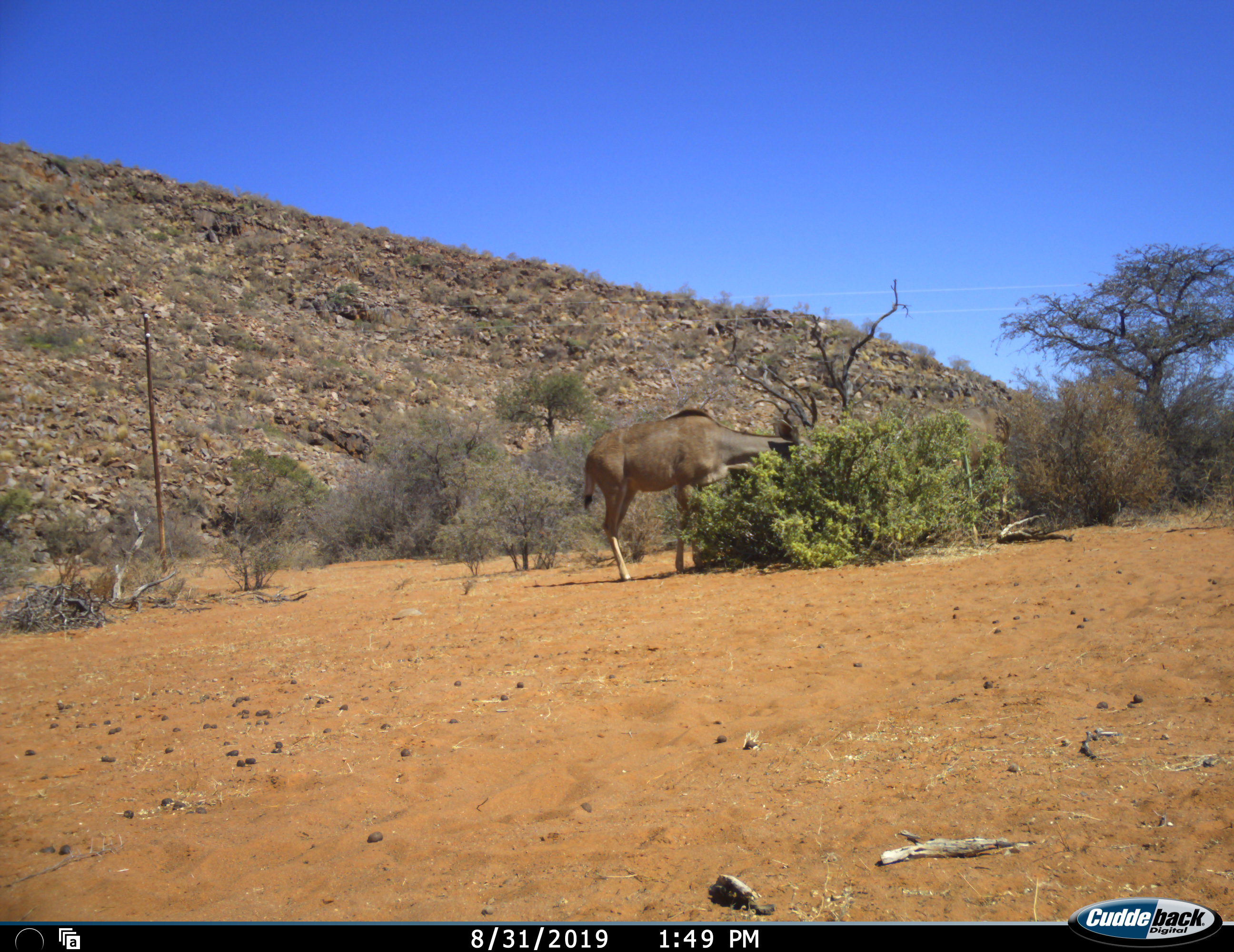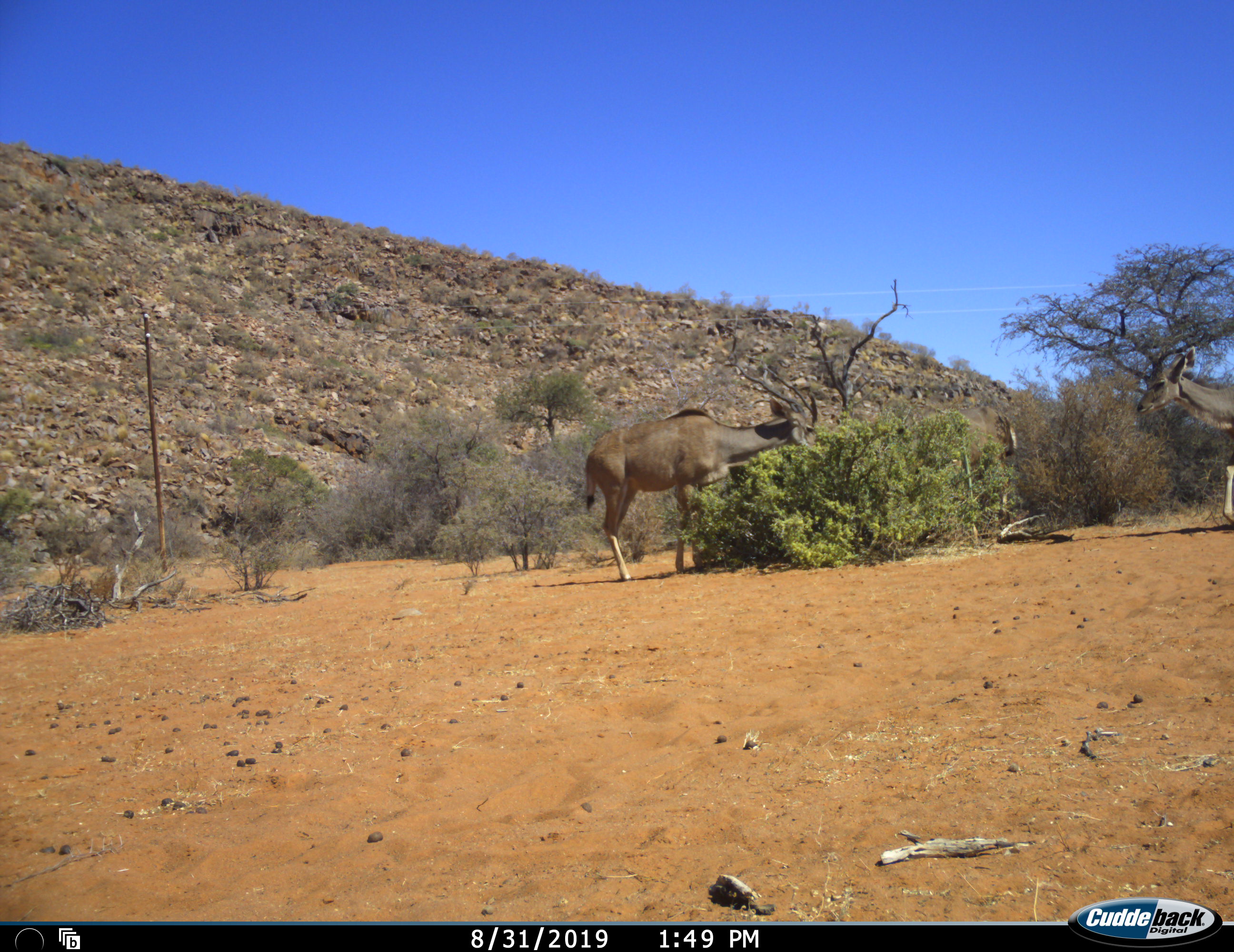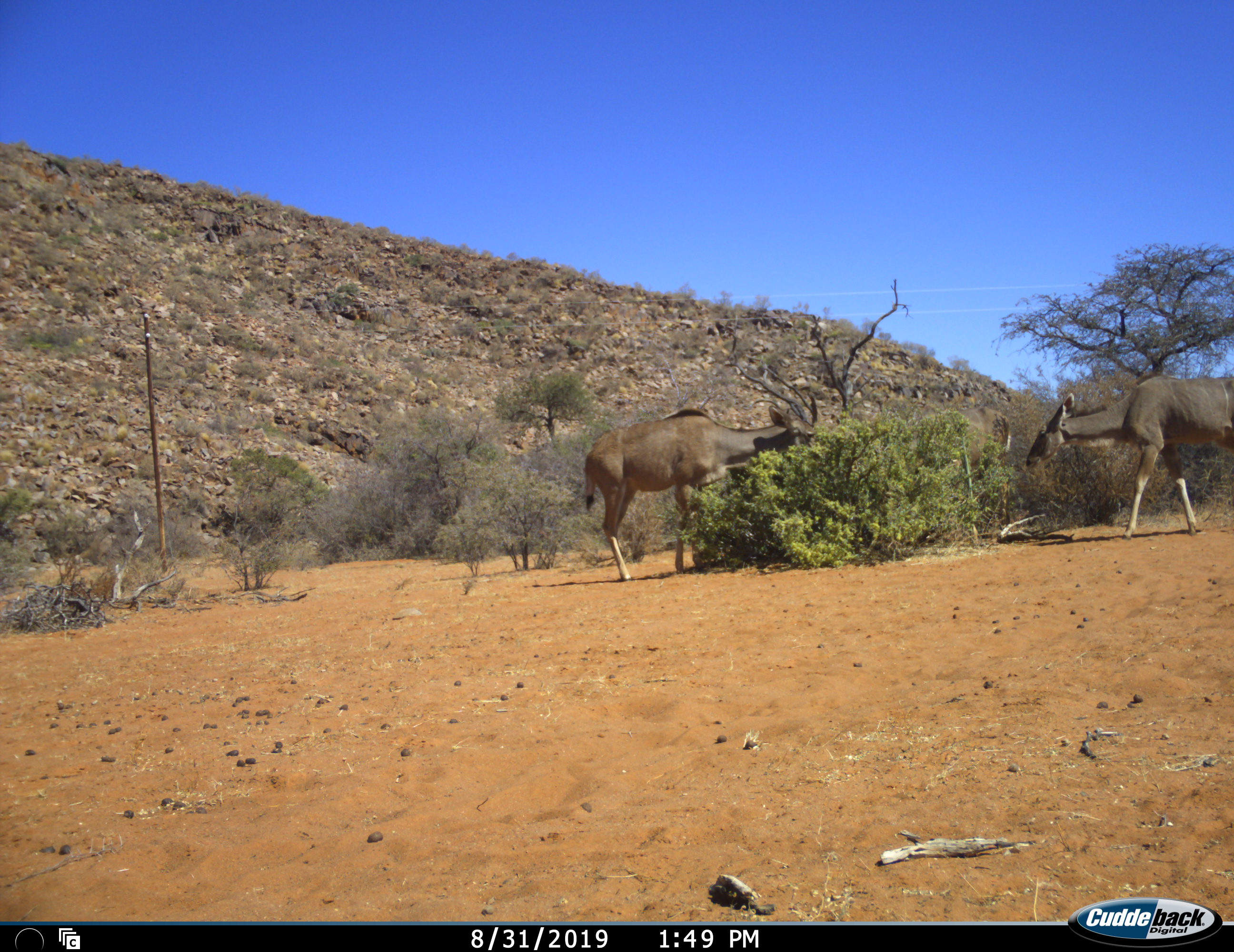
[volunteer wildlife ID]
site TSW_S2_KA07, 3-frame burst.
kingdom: Animalia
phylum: Chordata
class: Mammalia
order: Artiodactyla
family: Bovidae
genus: Tragelaphus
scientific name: Tragelaphus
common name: kudu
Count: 3.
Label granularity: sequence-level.